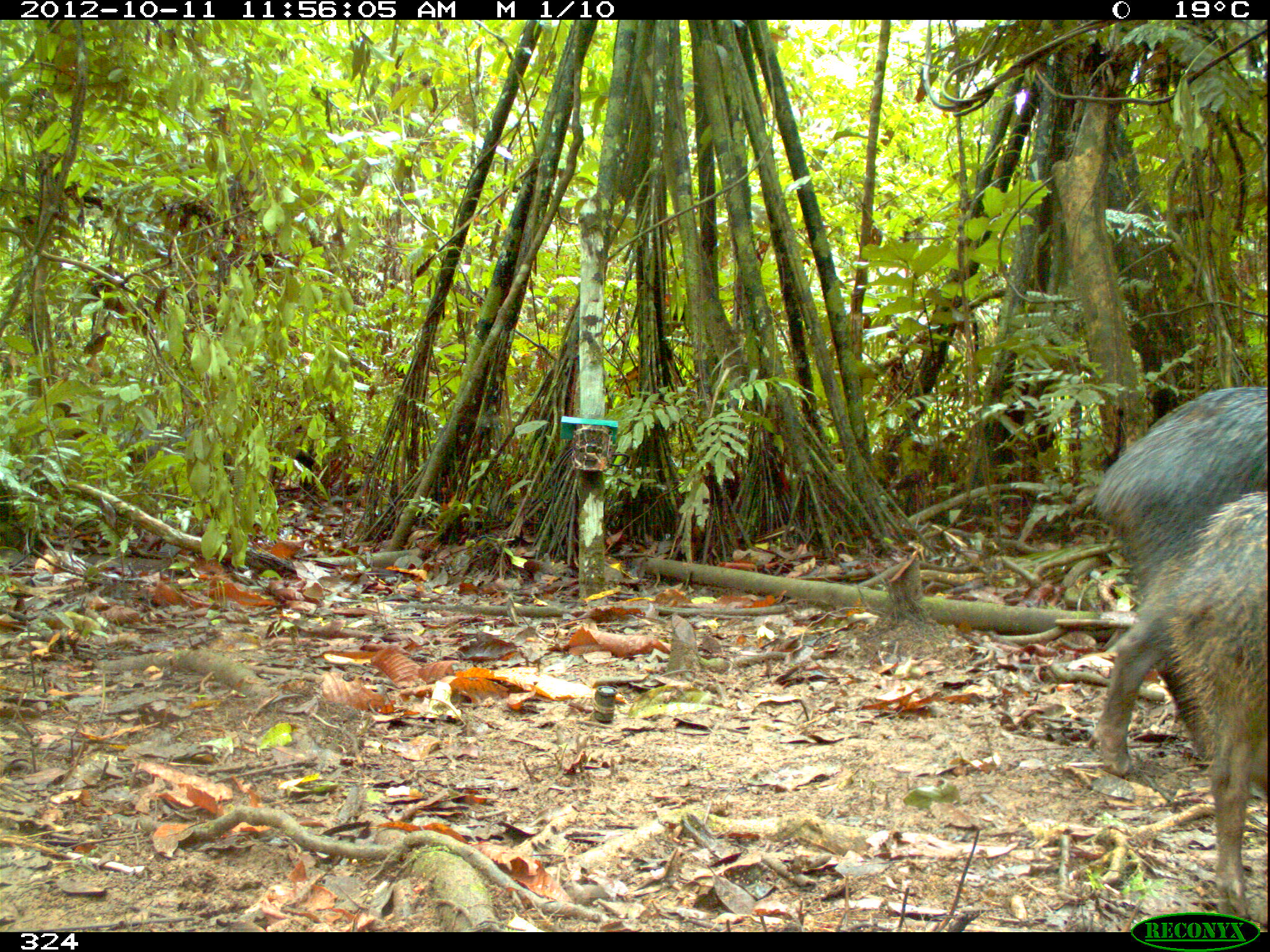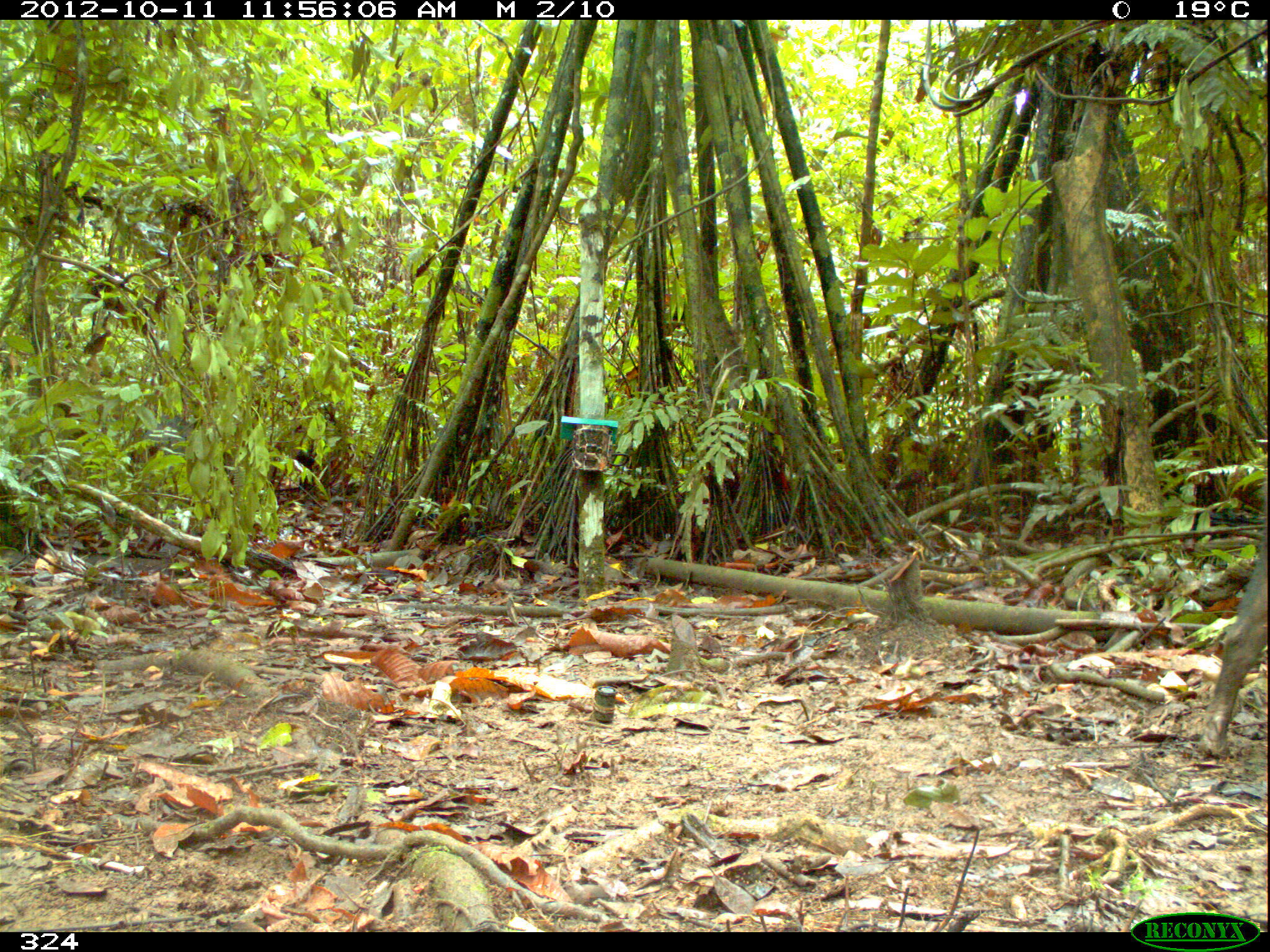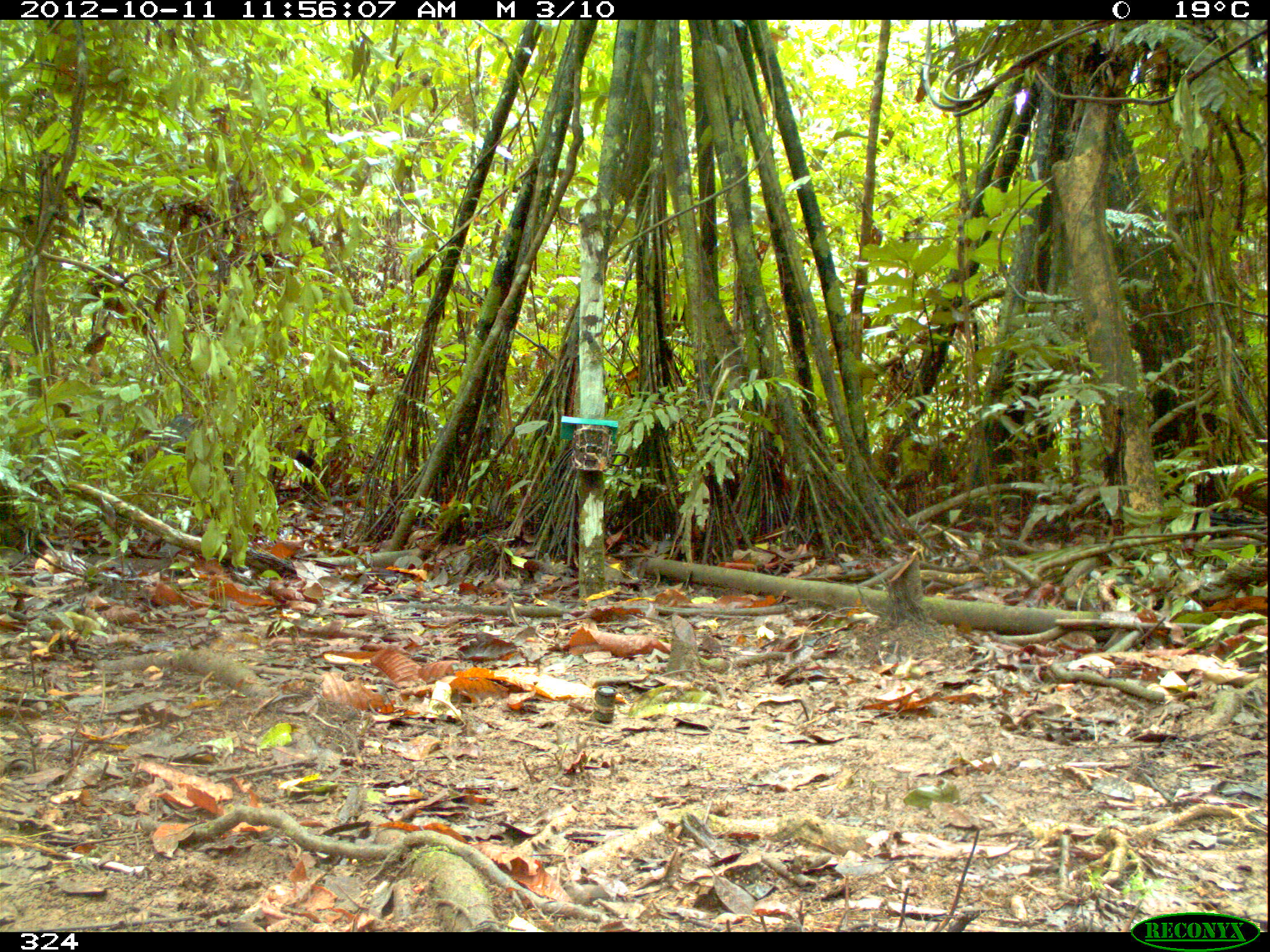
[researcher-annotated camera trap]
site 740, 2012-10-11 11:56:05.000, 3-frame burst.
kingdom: Animalia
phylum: Chordata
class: Mammalia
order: Artiodactyla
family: Tayassuidae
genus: Tayassu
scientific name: Tayassu pecari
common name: white-lipped peccary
Tayassu pecari (white-lipped peccary).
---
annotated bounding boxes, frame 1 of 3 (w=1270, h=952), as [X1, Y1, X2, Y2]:
tayassu pecari: [1092, 386, 1267, 773]; [1165, 491, 1268, 931]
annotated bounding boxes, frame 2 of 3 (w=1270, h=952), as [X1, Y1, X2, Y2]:
tayassu pecari: [1195, 485, 1270, 759]